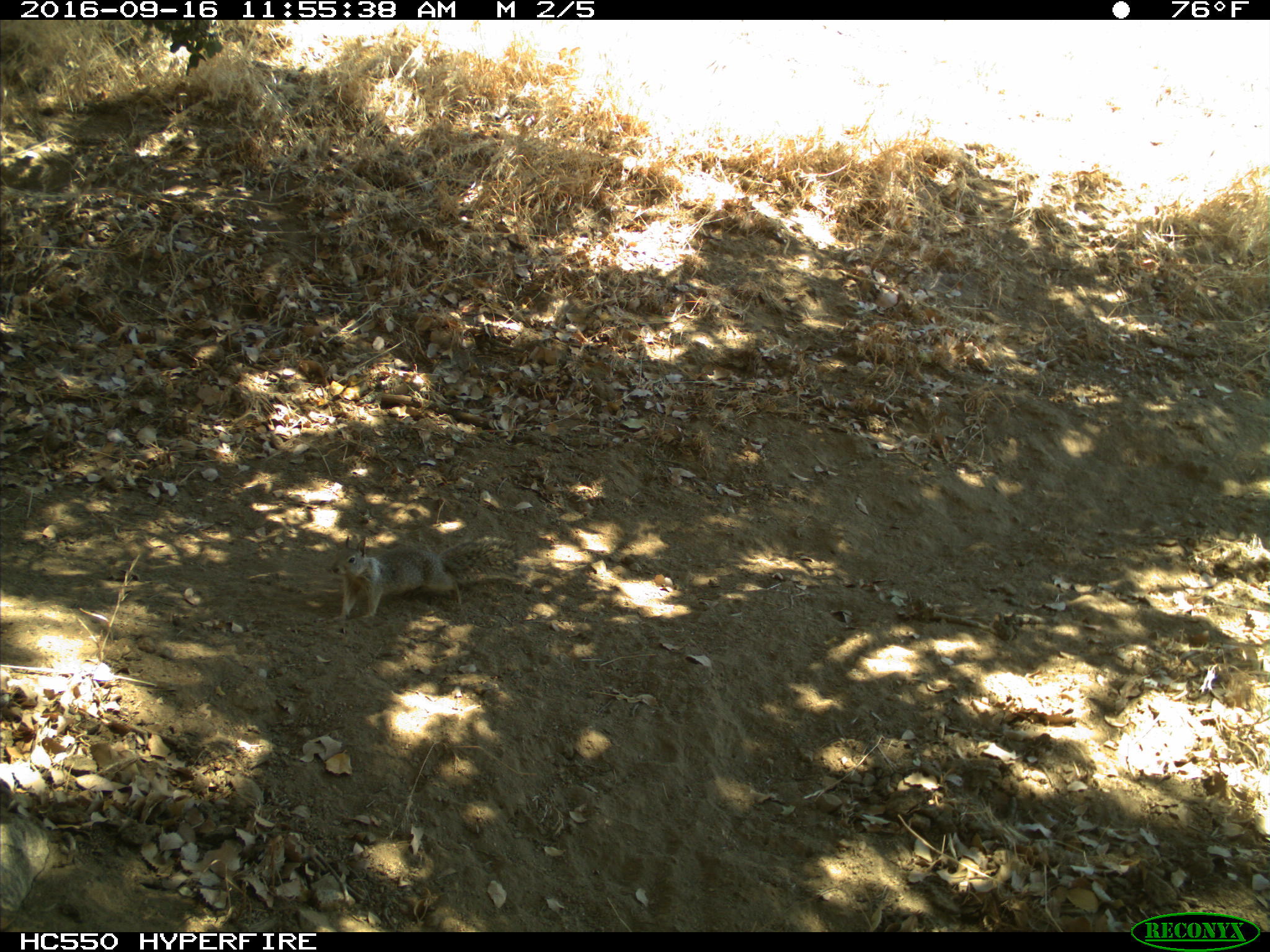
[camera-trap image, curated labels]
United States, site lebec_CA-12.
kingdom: Animalia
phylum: Chordata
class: Mammalia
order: Rodentia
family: Sciuridae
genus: Otospermophilus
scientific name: Otospermophilus beecheyi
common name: california ground squirrel